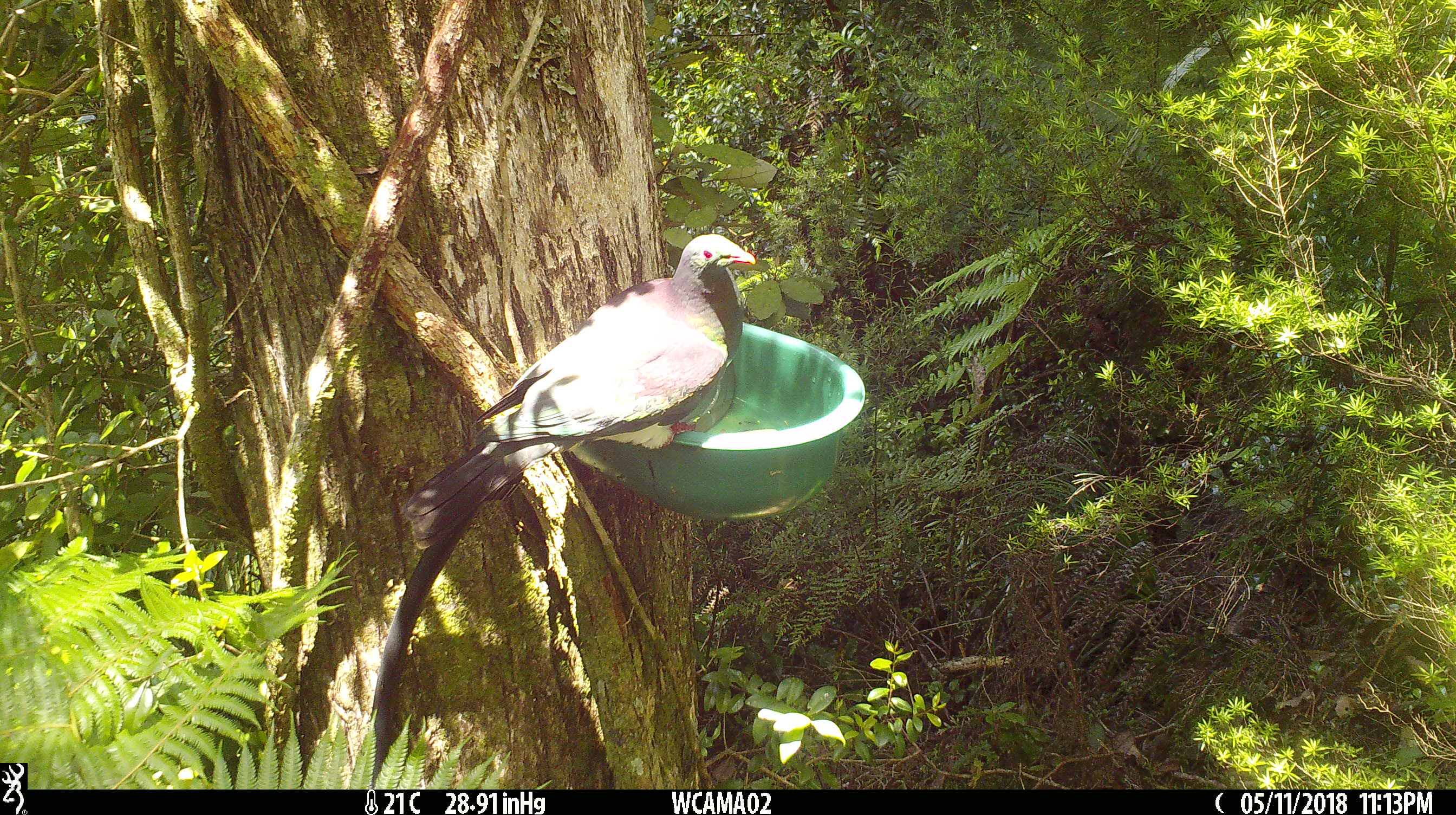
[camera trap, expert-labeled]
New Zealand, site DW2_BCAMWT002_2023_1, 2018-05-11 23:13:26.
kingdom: Animalia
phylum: Chordata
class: Aves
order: Columbiformes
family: Columbidae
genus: Hemiphaga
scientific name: Hemiphaga novaeseelandiae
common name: new zealand pigeon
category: kereru